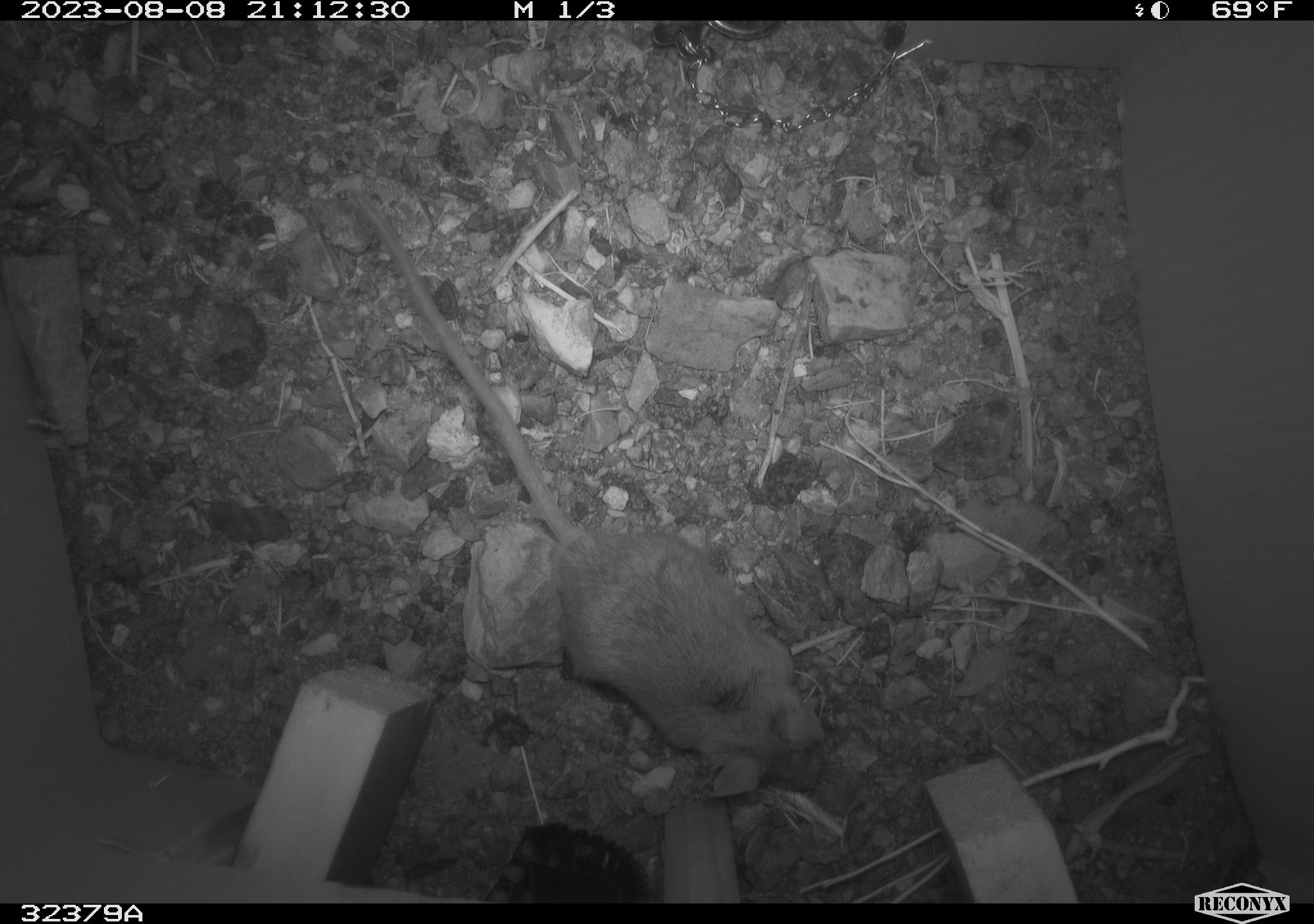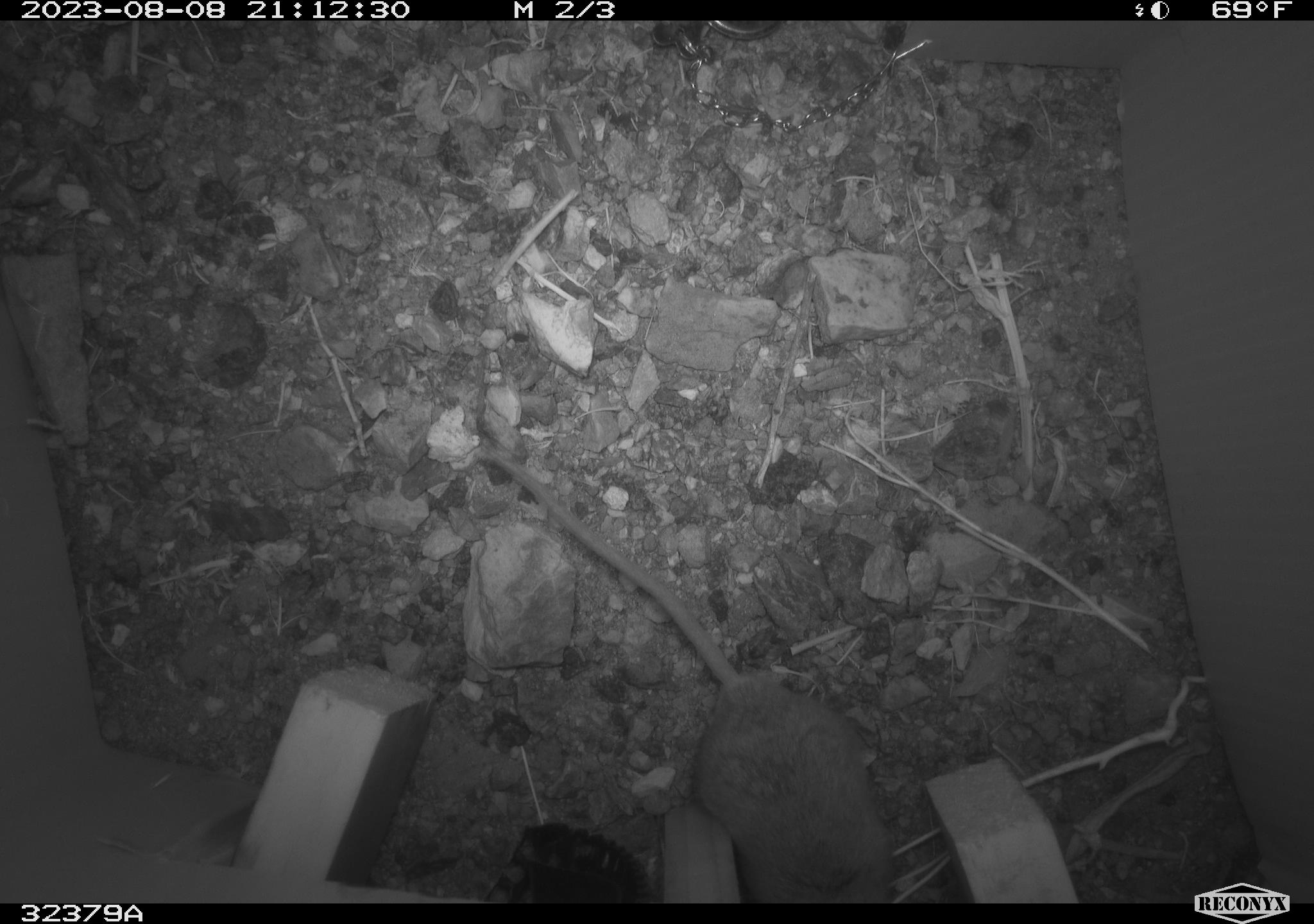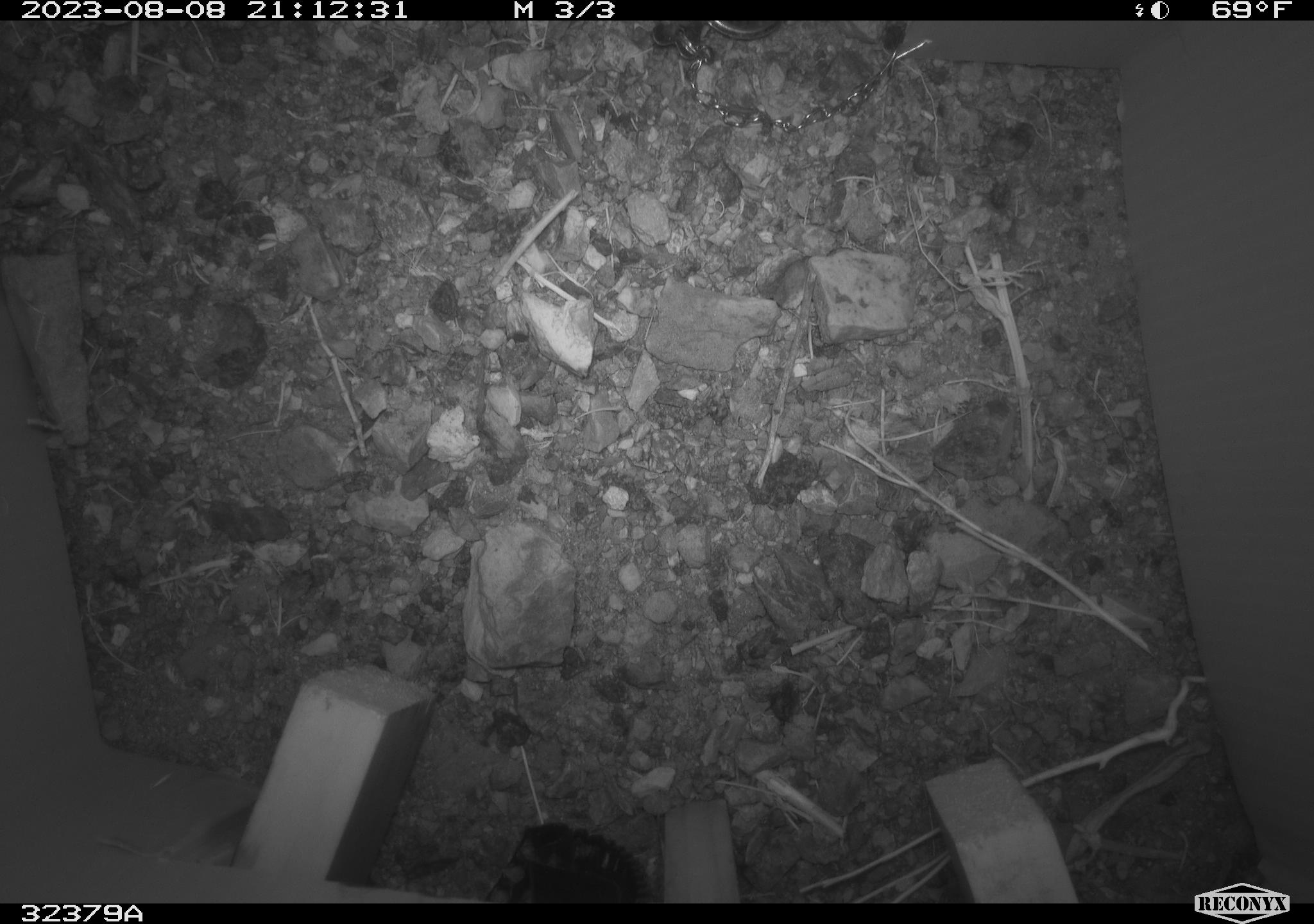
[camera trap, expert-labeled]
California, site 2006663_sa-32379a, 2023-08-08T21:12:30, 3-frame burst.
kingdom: Animalia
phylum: Chordata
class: Mammalia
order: Rodentia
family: Cricetidae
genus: Peromyscus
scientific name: Peromyscus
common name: deer mice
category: peromyscus species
Peromyscus species (deer mice) (Peromyscus).